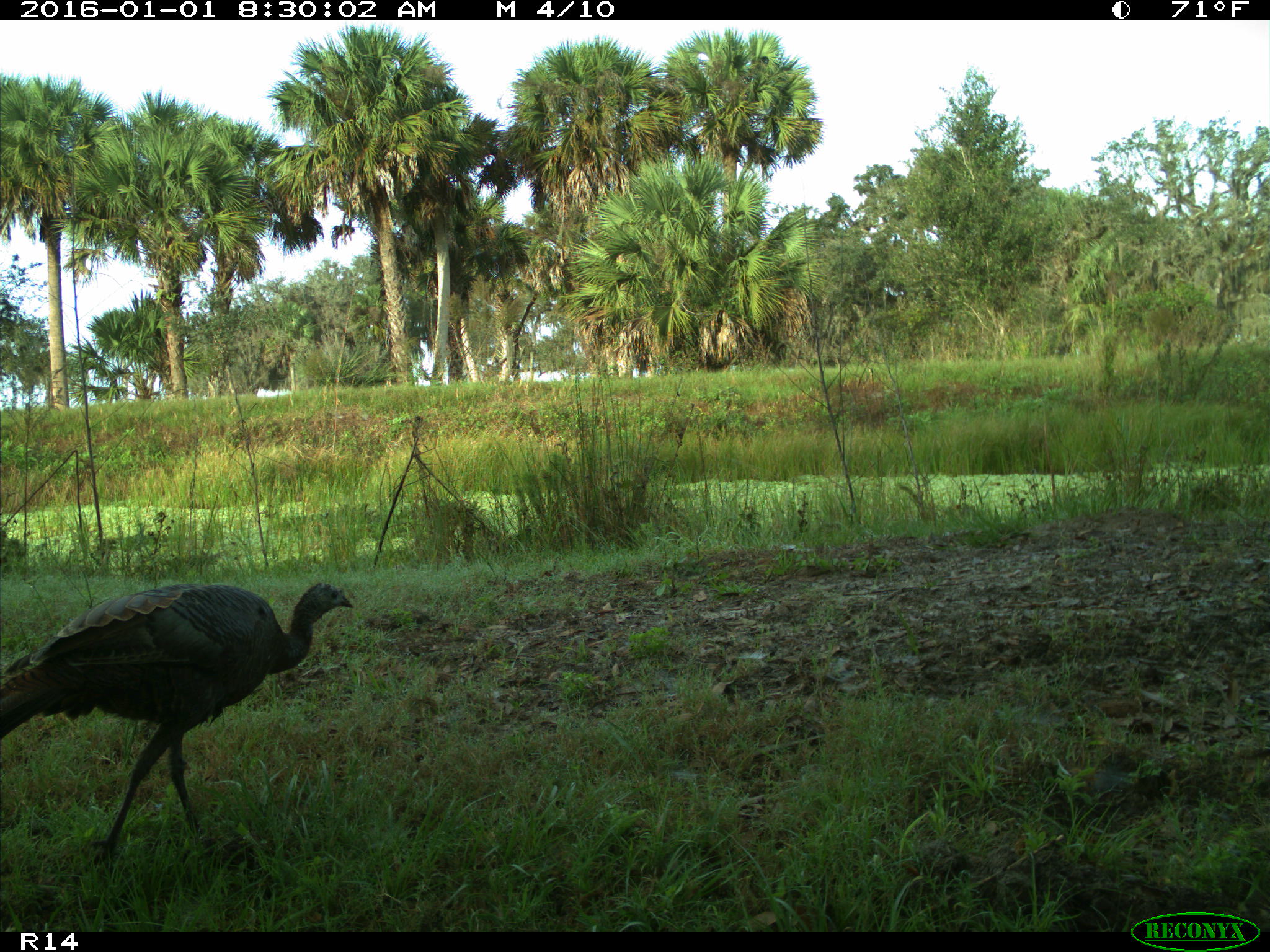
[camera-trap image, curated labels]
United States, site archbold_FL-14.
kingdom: Animalia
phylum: Chordata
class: Aves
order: Galliformes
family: Phasianidae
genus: Meleagris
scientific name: Meleagris gallopavo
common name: wild turkey